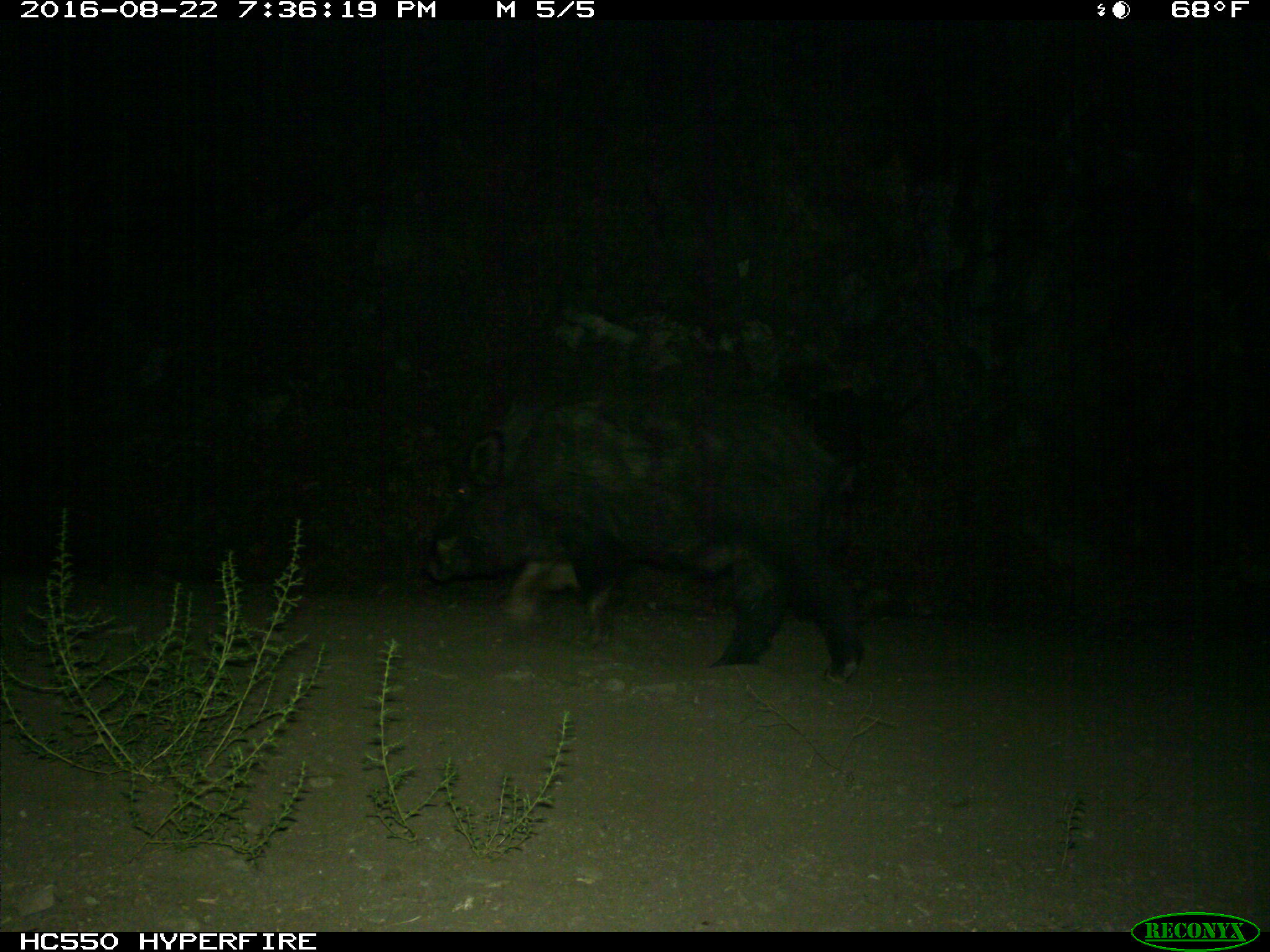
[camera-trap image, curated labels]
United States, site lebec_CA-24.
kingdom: Animalia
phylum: Chordata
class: Mammalia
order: Artiodactyla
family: Suidae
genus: Sus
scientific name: Sus scrofa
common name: wild boar